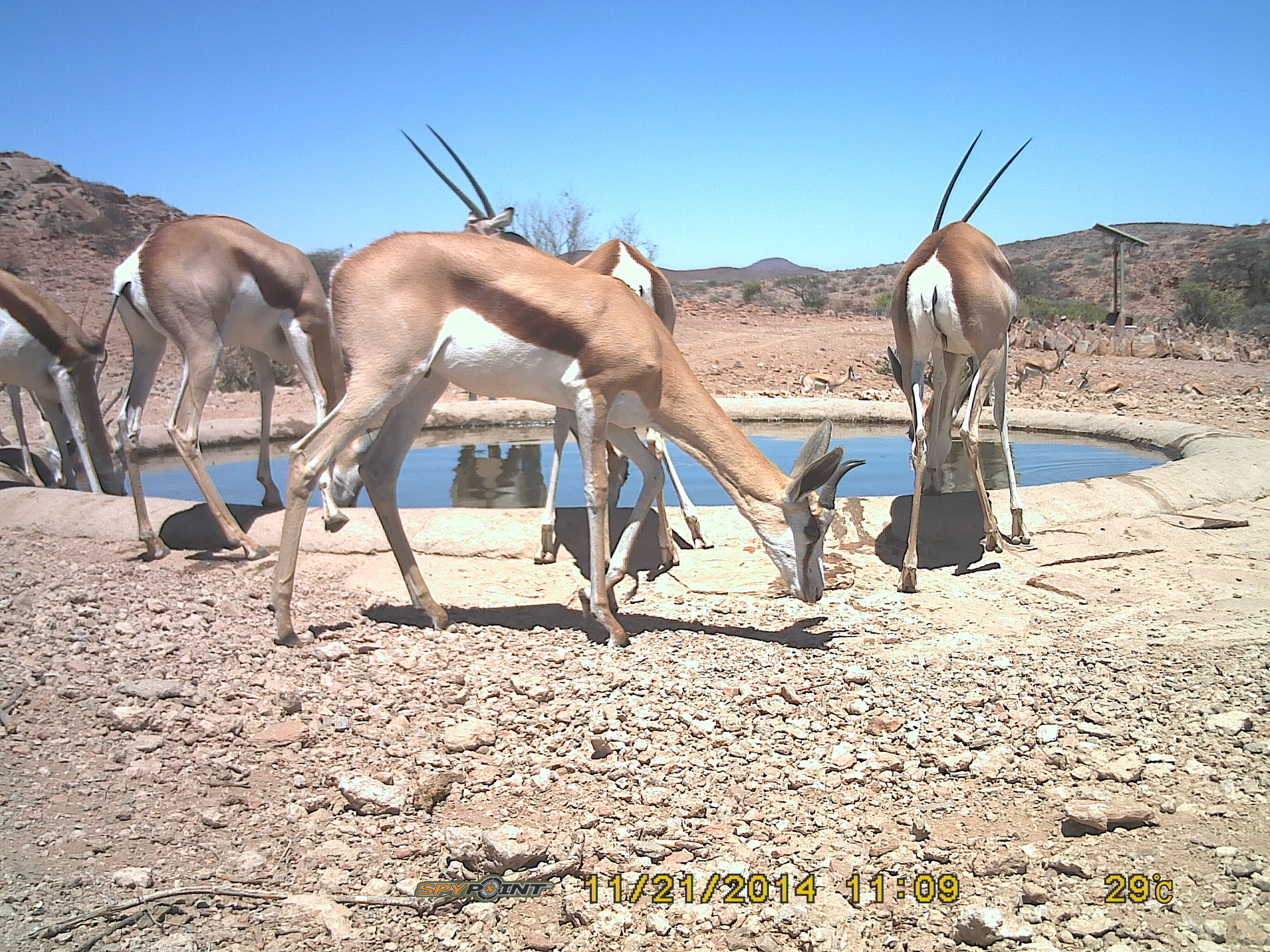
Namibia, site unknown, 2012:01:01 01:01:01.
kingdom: Animalia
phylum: Chordata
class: Mammalia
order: Artiodactyla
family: Bovidae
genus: Antidorcas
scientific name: Antidorcas marsupialis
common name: springbok